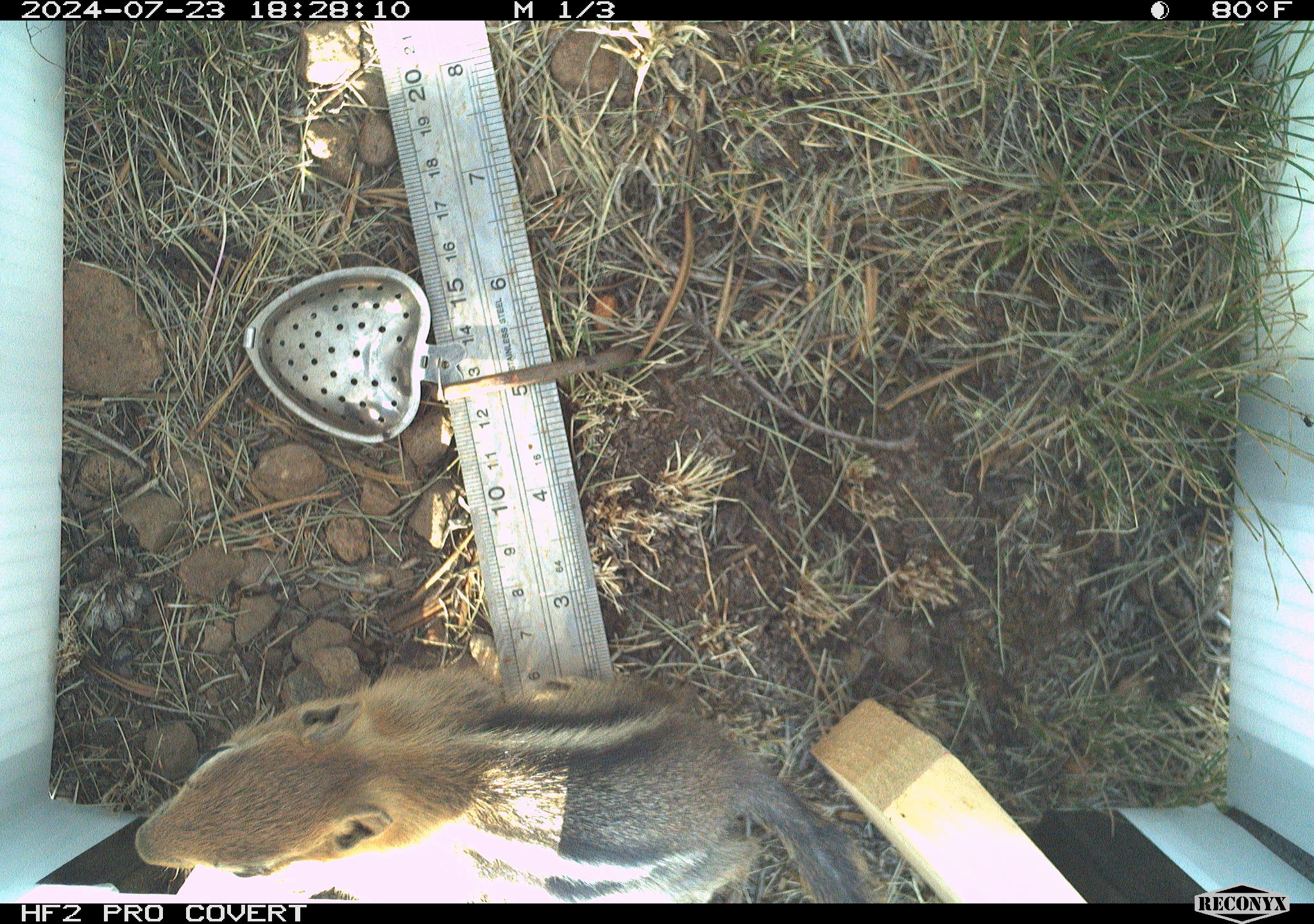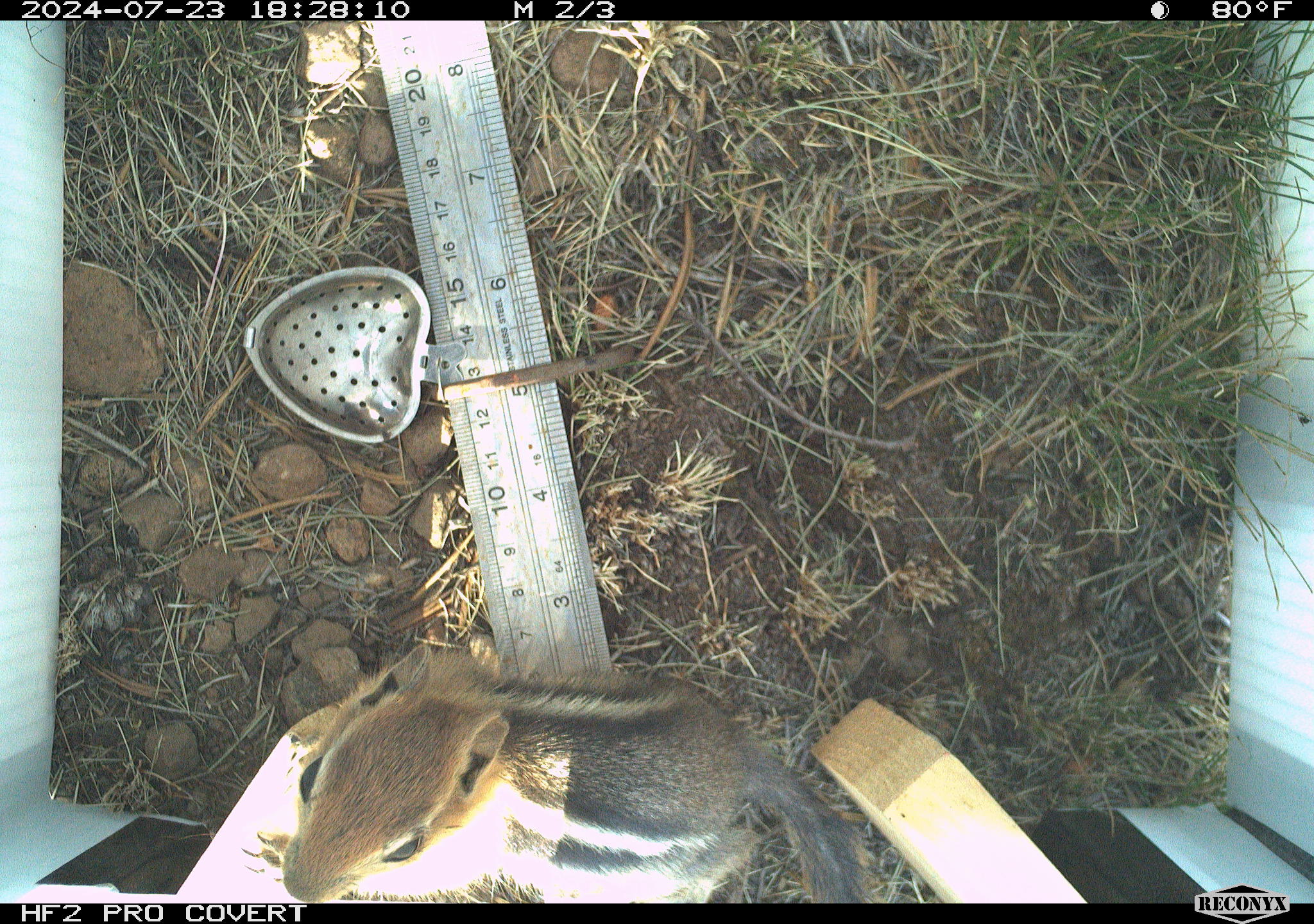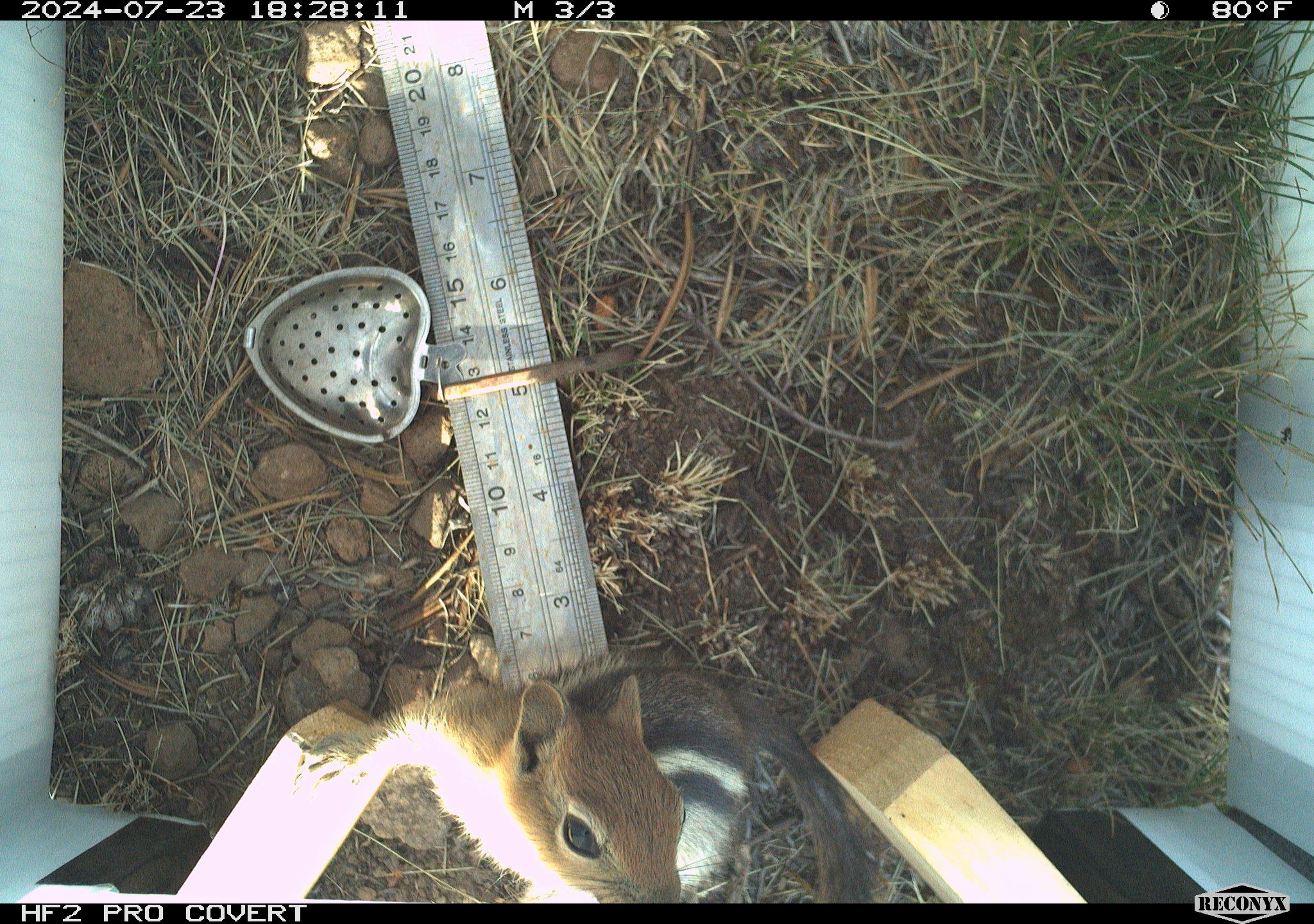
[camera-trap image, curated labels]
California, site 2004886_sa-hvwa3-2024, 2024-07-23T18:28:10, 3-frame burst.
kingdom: Animalia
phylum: Chordata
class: Mammalia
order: Rodentia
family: Sciuridae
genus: Callospermophilus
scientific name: Callospermophilus lateralis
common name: golden mantled ground squirrel